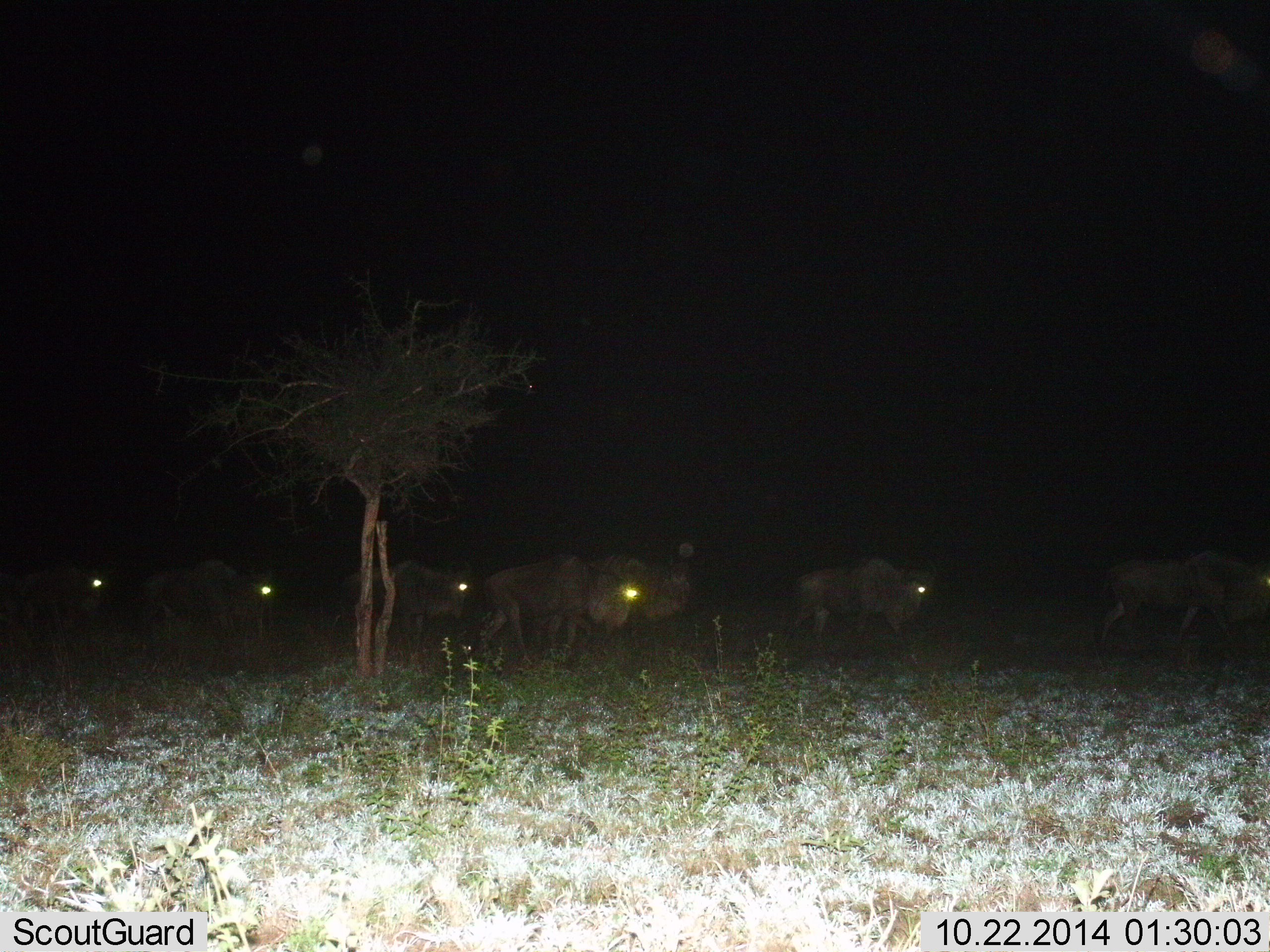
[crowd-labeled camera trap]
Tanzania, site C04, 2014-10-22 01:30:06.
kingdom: Animalia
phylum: Chordata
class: Mammalia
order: Artiodactyla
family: Bovidae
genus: Connochaetes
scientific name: Connochaetes taurinus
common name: blue wildebeest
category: wildebeest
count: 7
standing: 9%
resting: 0%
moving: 91%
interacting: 0%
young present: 0%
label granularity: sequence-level